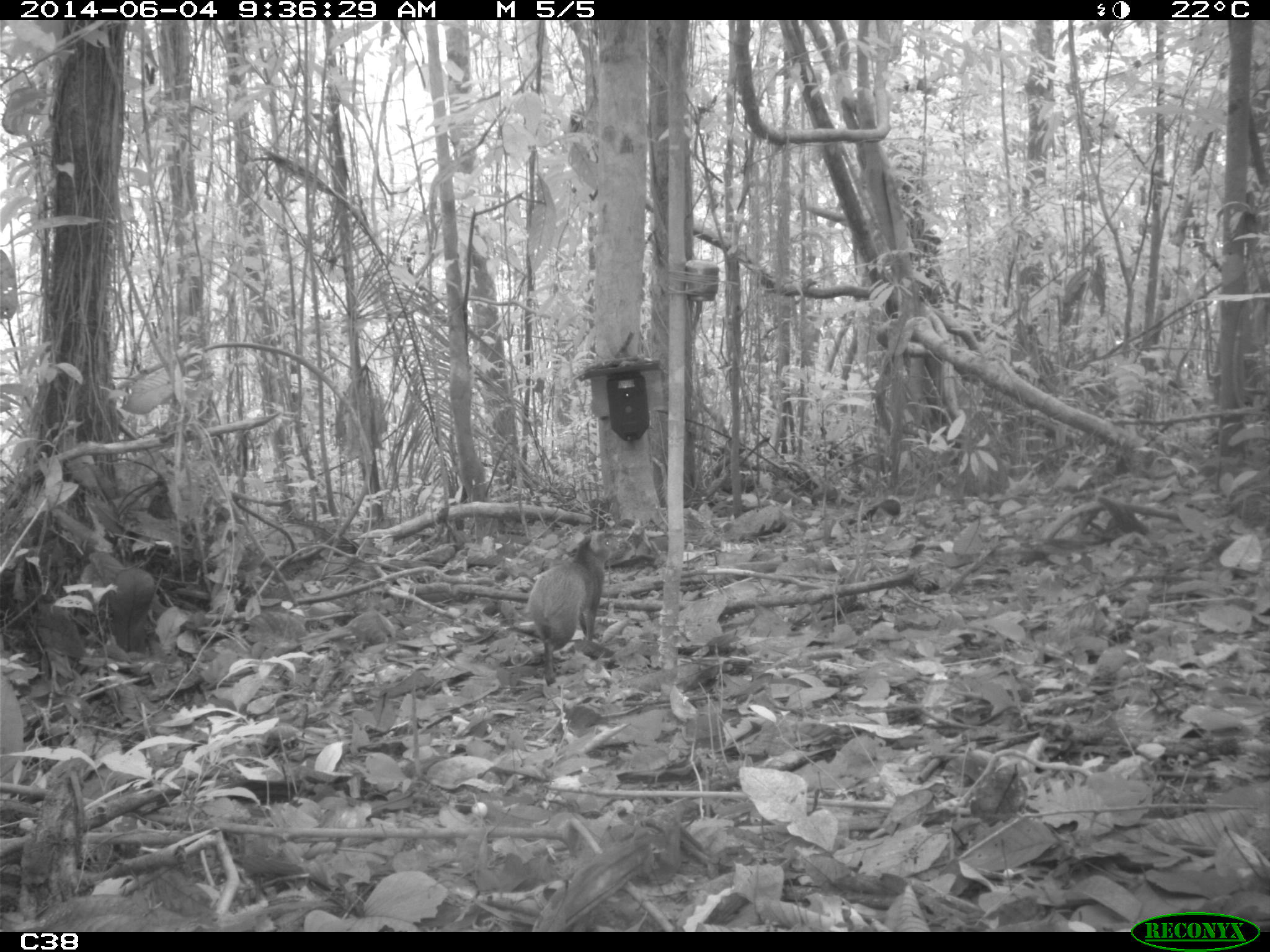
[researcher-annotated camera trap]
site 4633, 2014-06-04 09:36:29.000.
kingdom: Animalia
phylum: Chordata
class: Mammalia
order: Rodentia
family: Dasyproctidae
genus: Dasyprocta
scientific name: Dasyprocta leporina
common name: red-rumped agouti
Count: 1.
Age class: adult.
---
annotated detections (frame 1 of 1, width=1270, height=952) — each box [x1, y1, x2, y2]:
dasyprocta leporina: [526, 532, 618, 683]